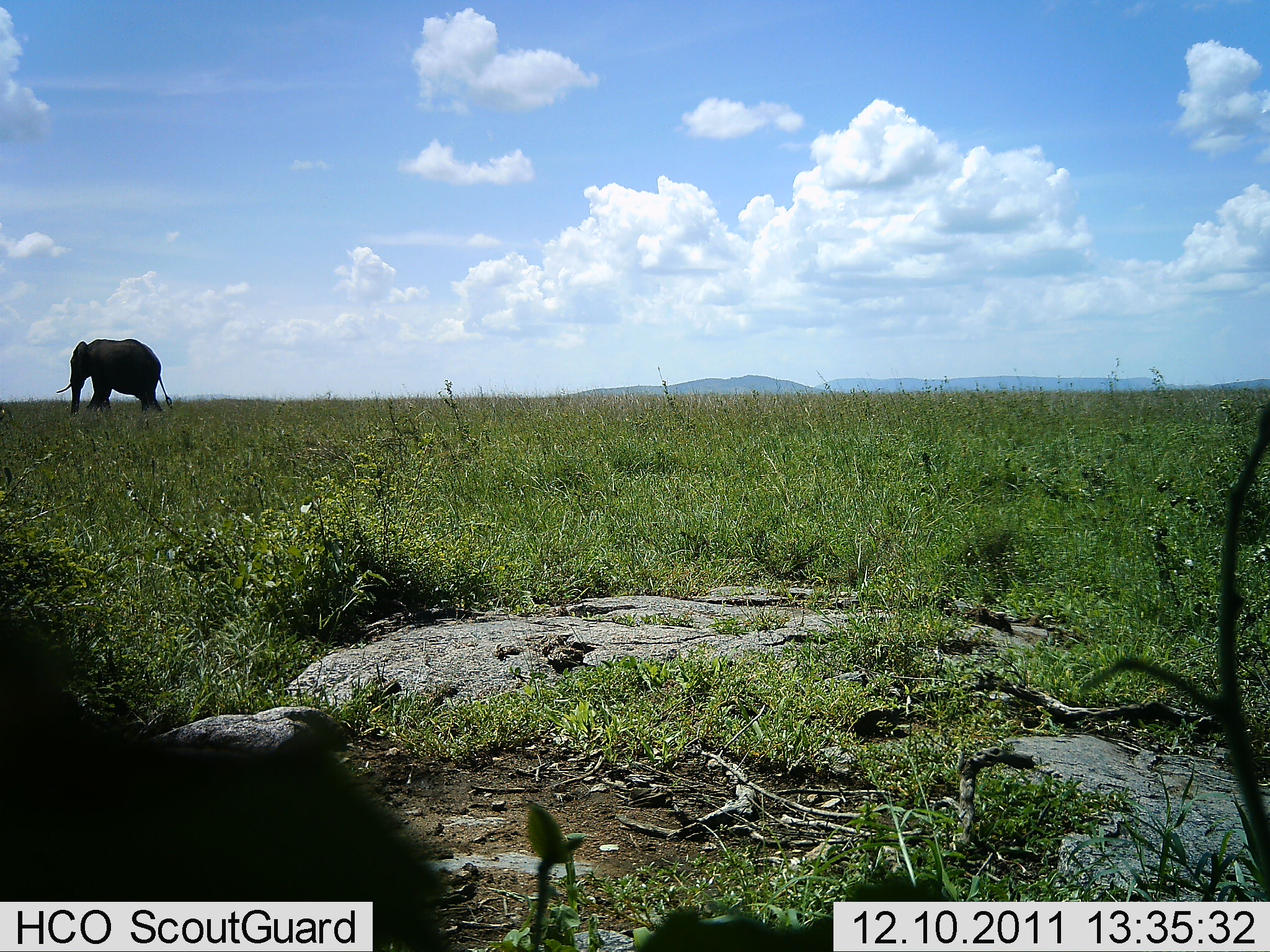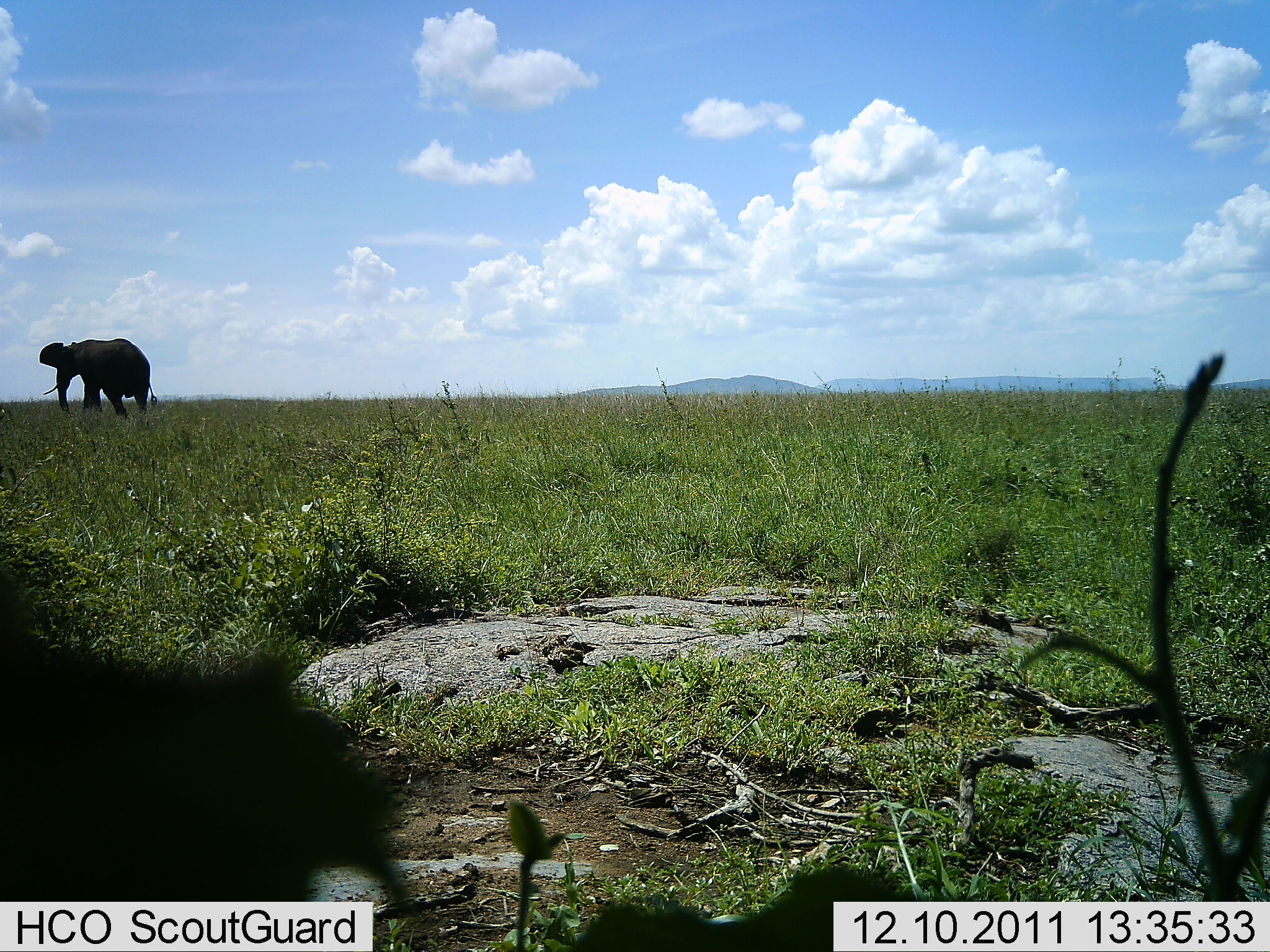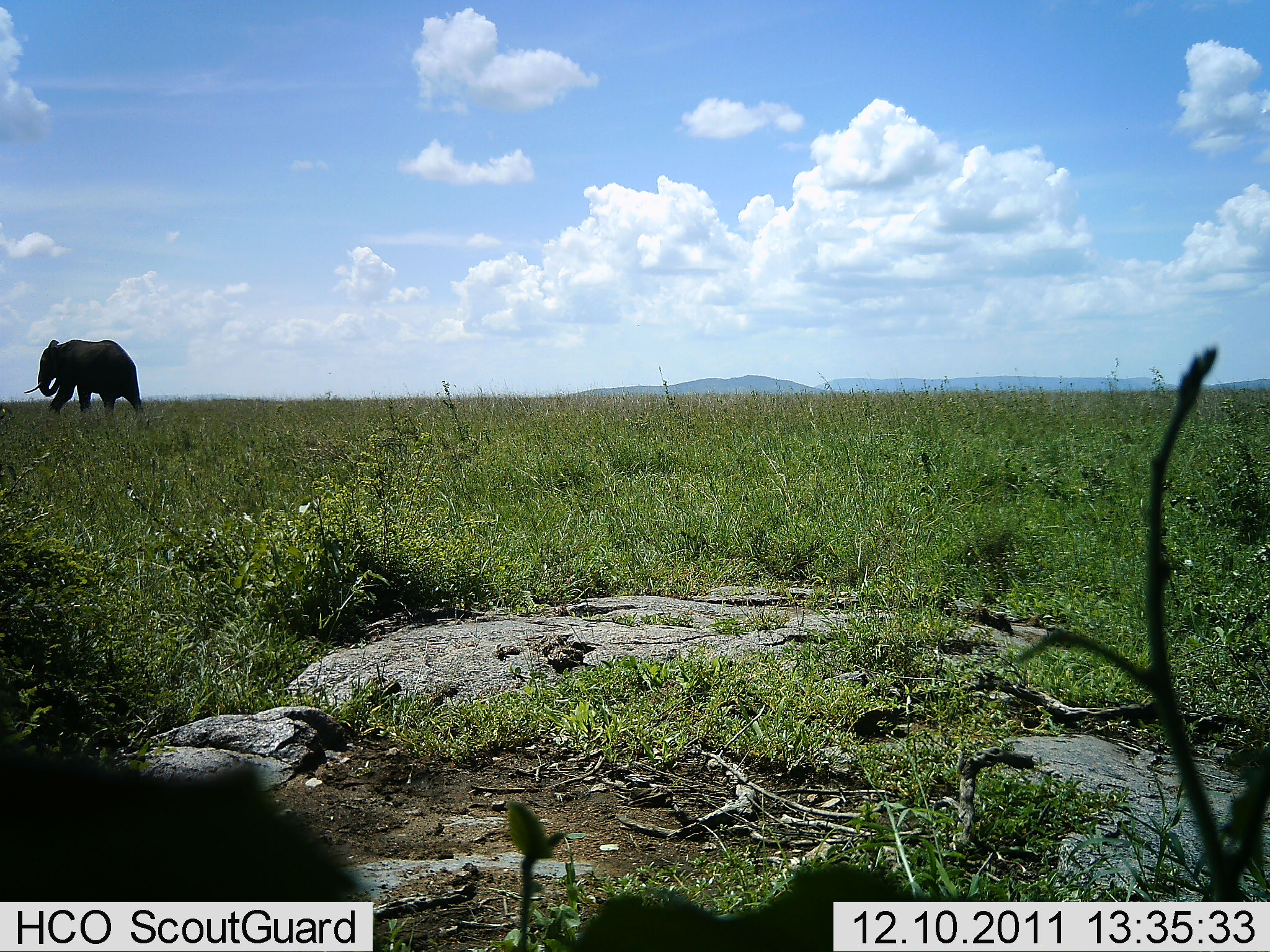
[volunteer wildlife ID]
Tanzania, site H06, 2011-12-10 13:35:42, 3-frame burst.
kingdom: Animalia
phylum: Chordata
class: Mammalia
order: Proboscidea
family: Elephantidae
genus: Loxodonta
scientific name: Loxodonta africana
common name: african bush elephant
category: elephant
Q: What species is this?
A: Elephant (african bush elephant) (Loxodonta africana).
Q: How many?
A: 1.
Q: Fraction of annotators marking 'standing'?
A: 0%.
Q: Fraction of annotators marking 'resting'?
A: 0%.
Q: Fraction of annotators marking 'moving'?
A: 100%.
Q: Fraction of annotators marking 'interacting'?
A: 0%.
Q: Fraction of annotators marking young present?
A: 0%.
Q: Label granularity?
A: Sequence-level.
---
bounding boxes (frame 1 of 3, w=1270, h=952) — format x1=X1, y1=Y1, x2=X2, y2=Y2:
animal: x1=0, y1=617, x2=459, y2=952; x1=56, y1=338, x2=173, y2=414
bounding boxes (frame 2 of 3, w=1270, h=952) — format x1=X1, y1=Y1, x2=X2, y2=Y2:
animal: x1=1, y1=543, x2=411, y2=951; x1=39, y1=337, x2=157, y2=422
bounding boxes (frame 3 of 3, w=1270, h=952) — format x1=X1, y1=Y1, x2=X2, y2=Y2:
animal: x1=0, y1=737, x2=375, y2=951; x1=23, y1=339, x2=148, y2=420